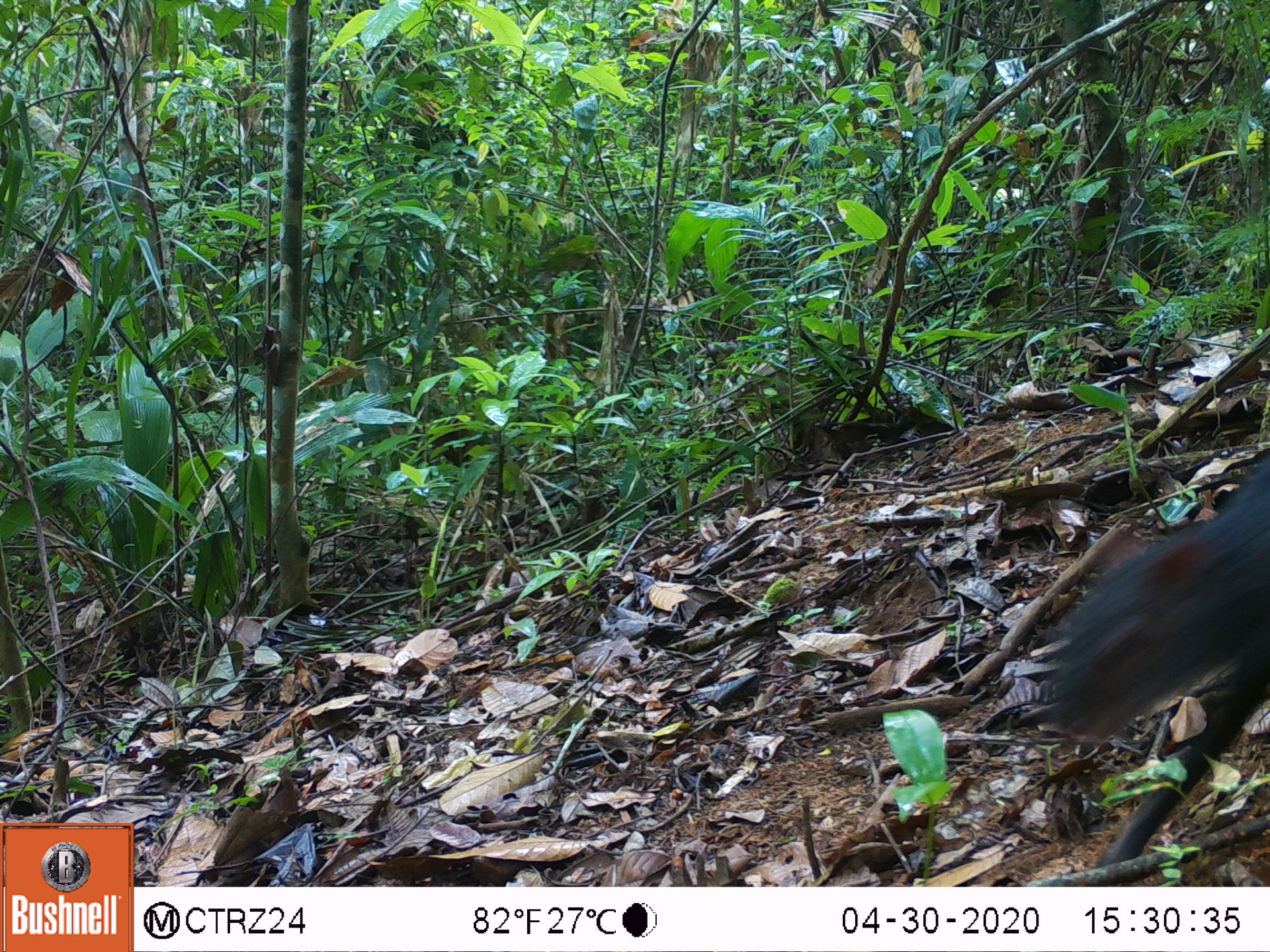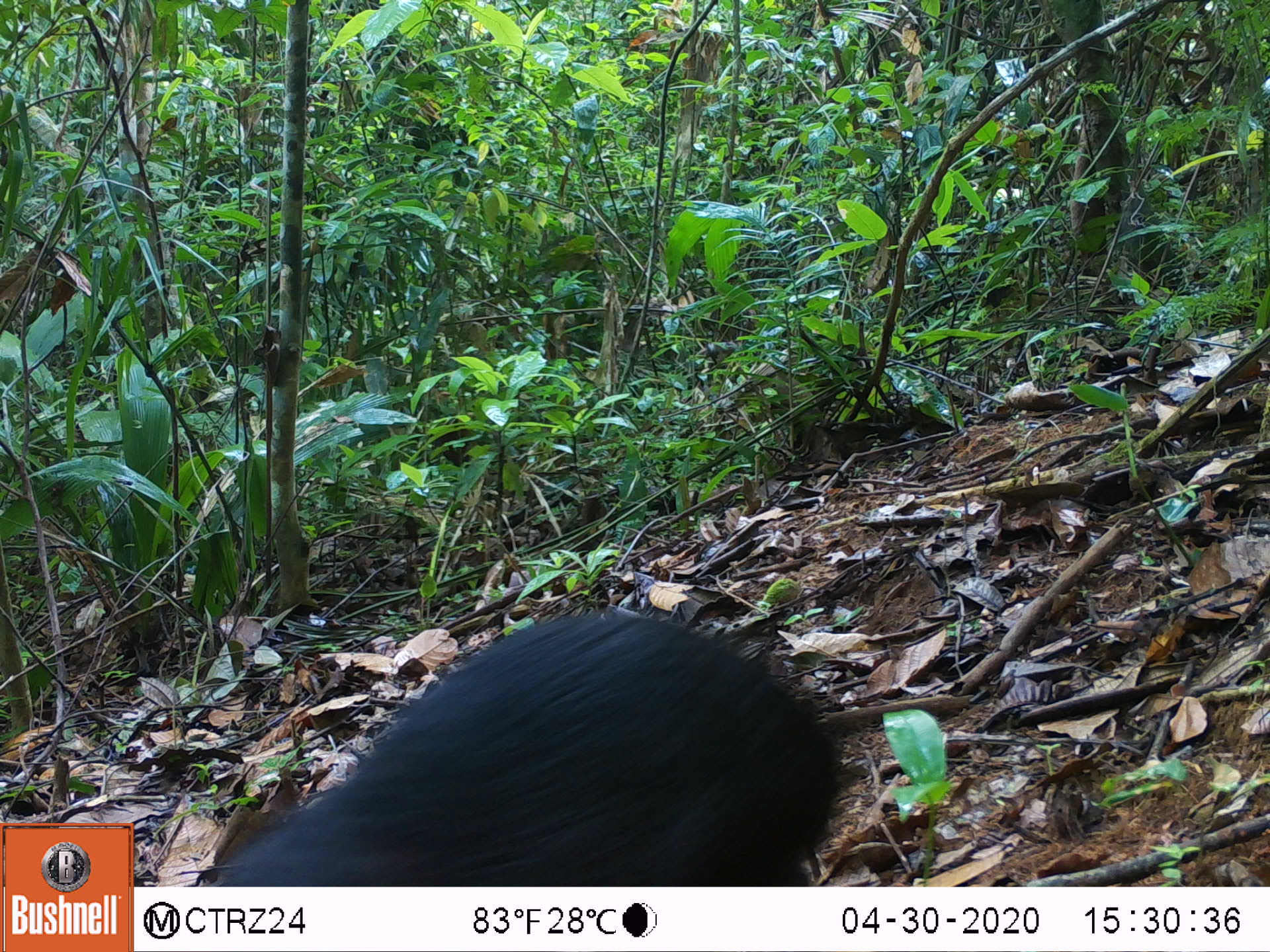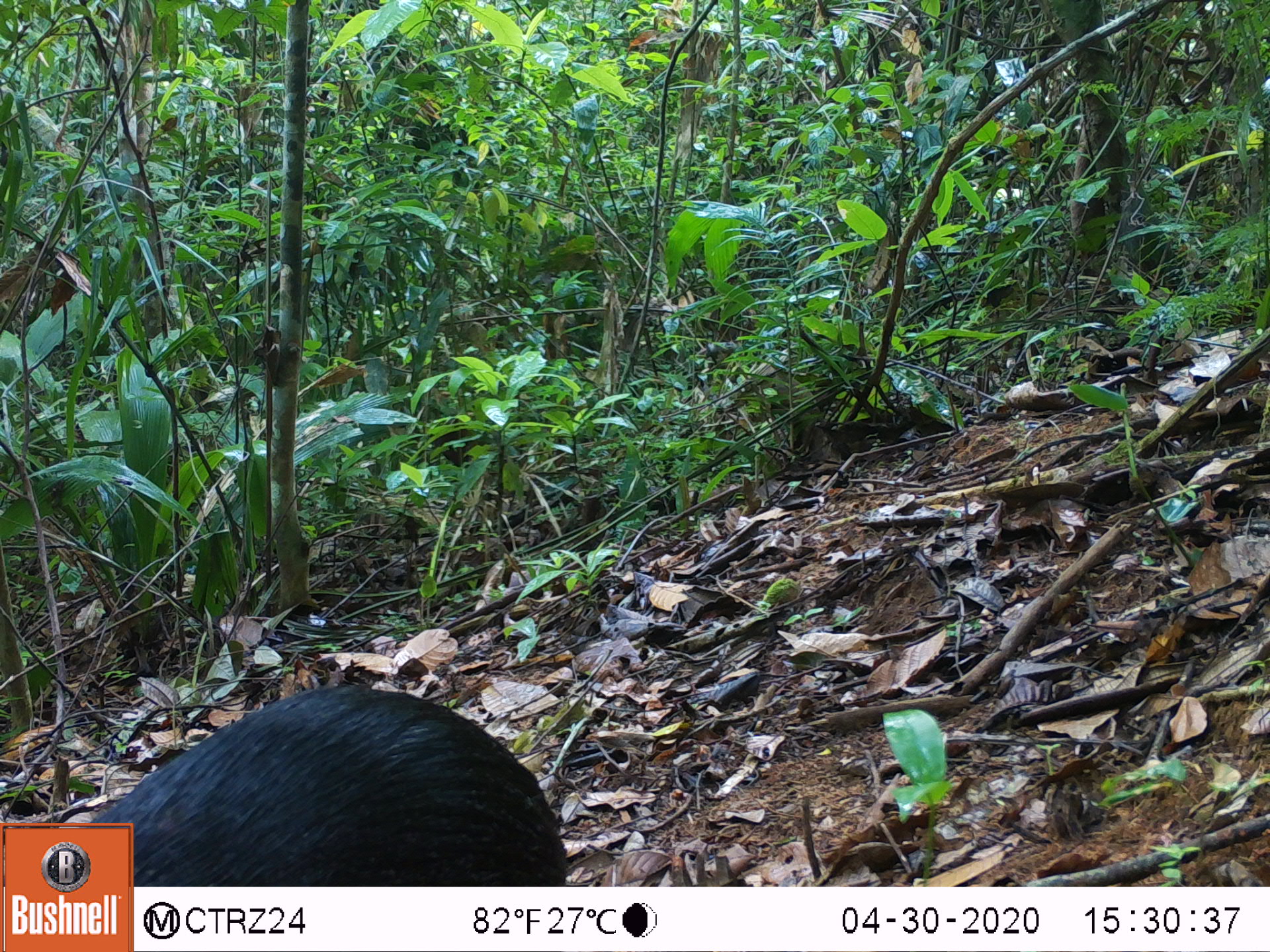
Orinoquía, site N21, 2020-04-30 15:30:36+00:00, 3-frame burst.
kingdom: Animalia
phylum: Chordata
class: Mammalia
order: Rodentia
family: Dasyproctidae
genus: Dasyprocta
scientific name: Dasyprocta fuliginosa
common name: black agouti